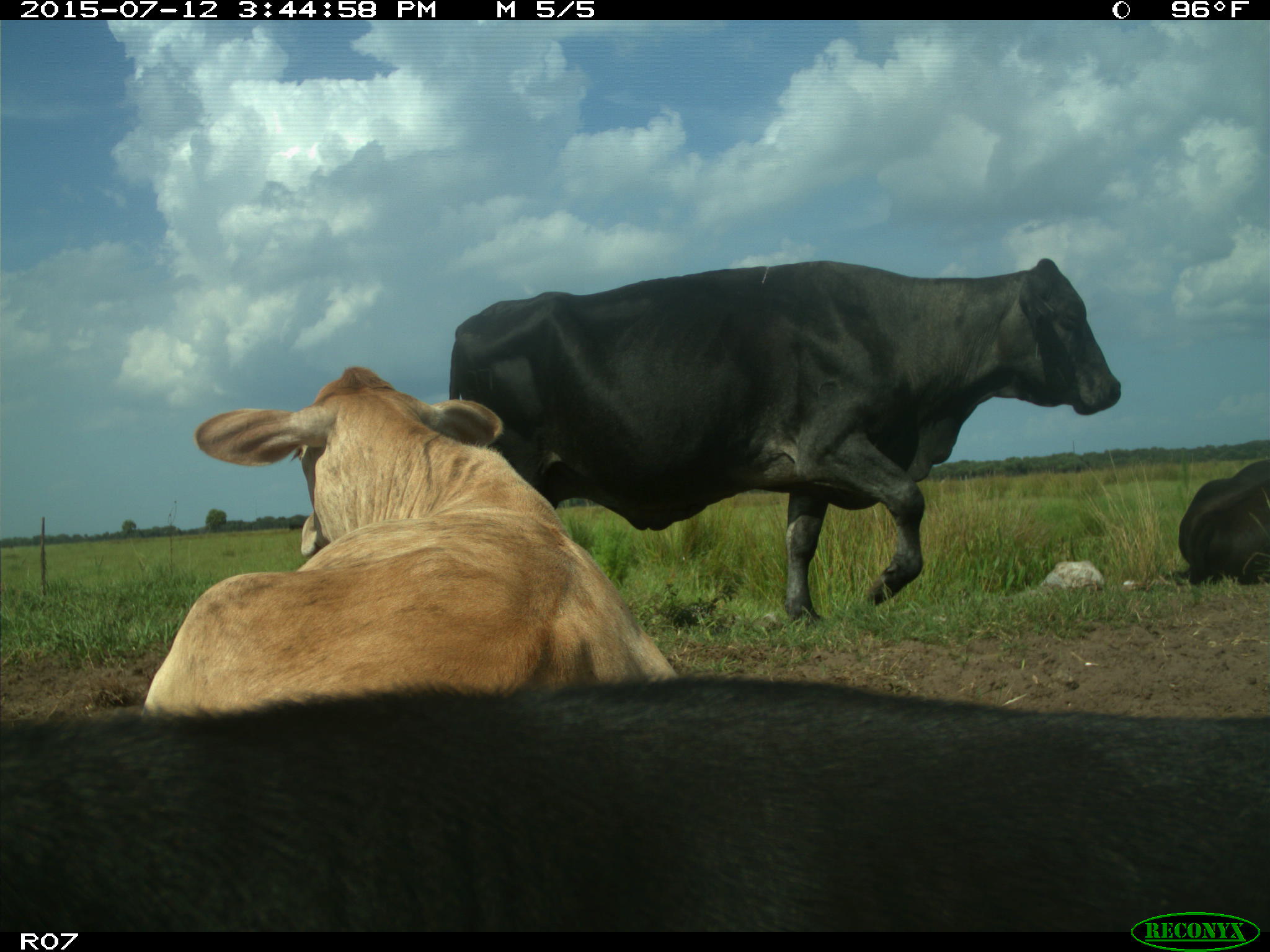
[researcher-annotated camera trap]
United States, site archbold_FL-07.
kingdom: Animalia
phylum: Chordata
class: Mammalia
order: Artiodactyla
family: Bovidae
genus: Bos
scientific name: Bos taurus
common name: domestic cow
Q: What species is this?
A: Bos taurus (domestic cow).